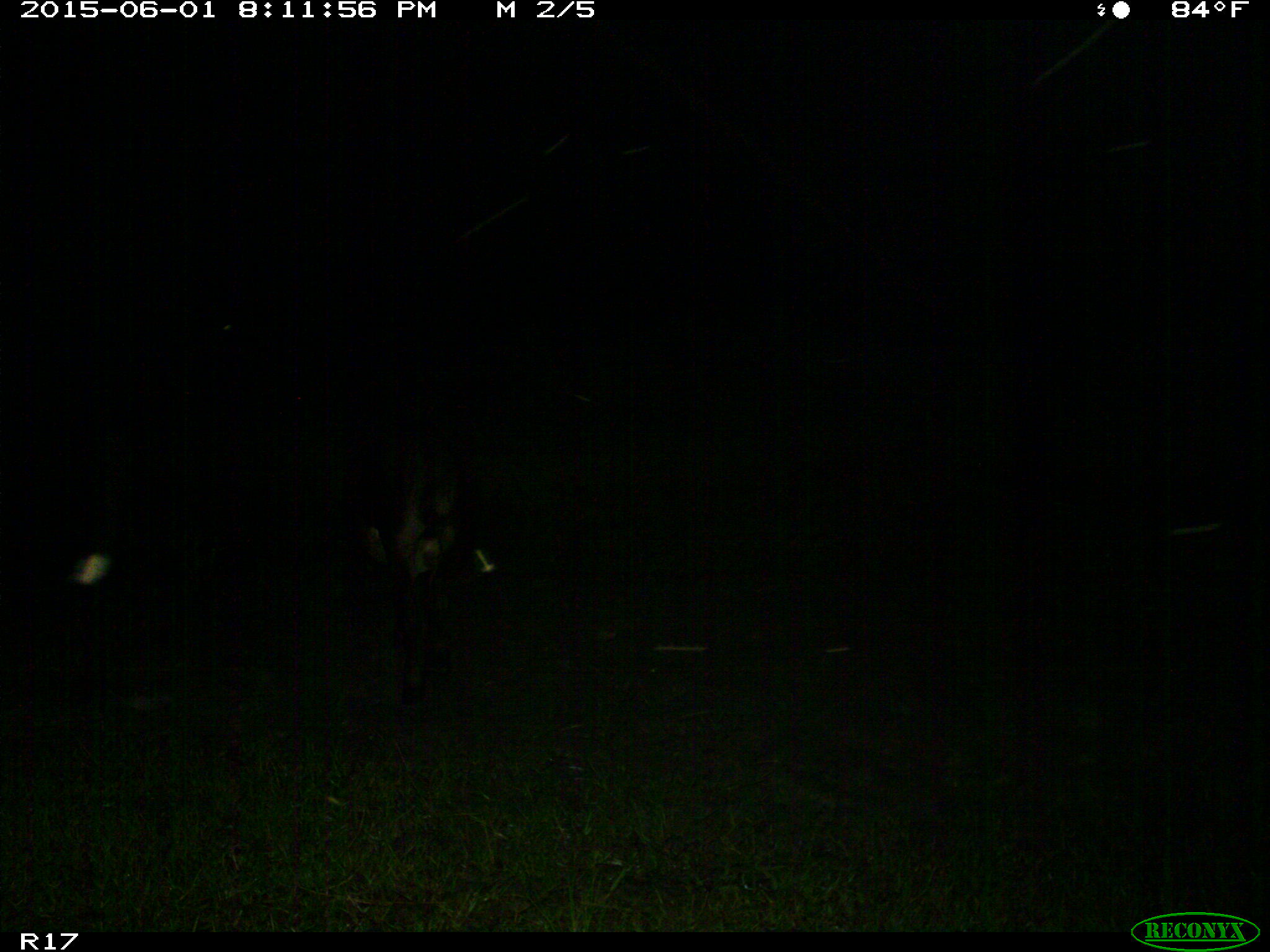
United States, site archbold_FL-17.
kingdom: Animalia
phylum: Chordata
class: Mammalia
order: Artiodactyla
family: Bovidae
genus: Bos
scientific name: Bos taurus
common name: domestic cow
Bos taurus (domestic cow).